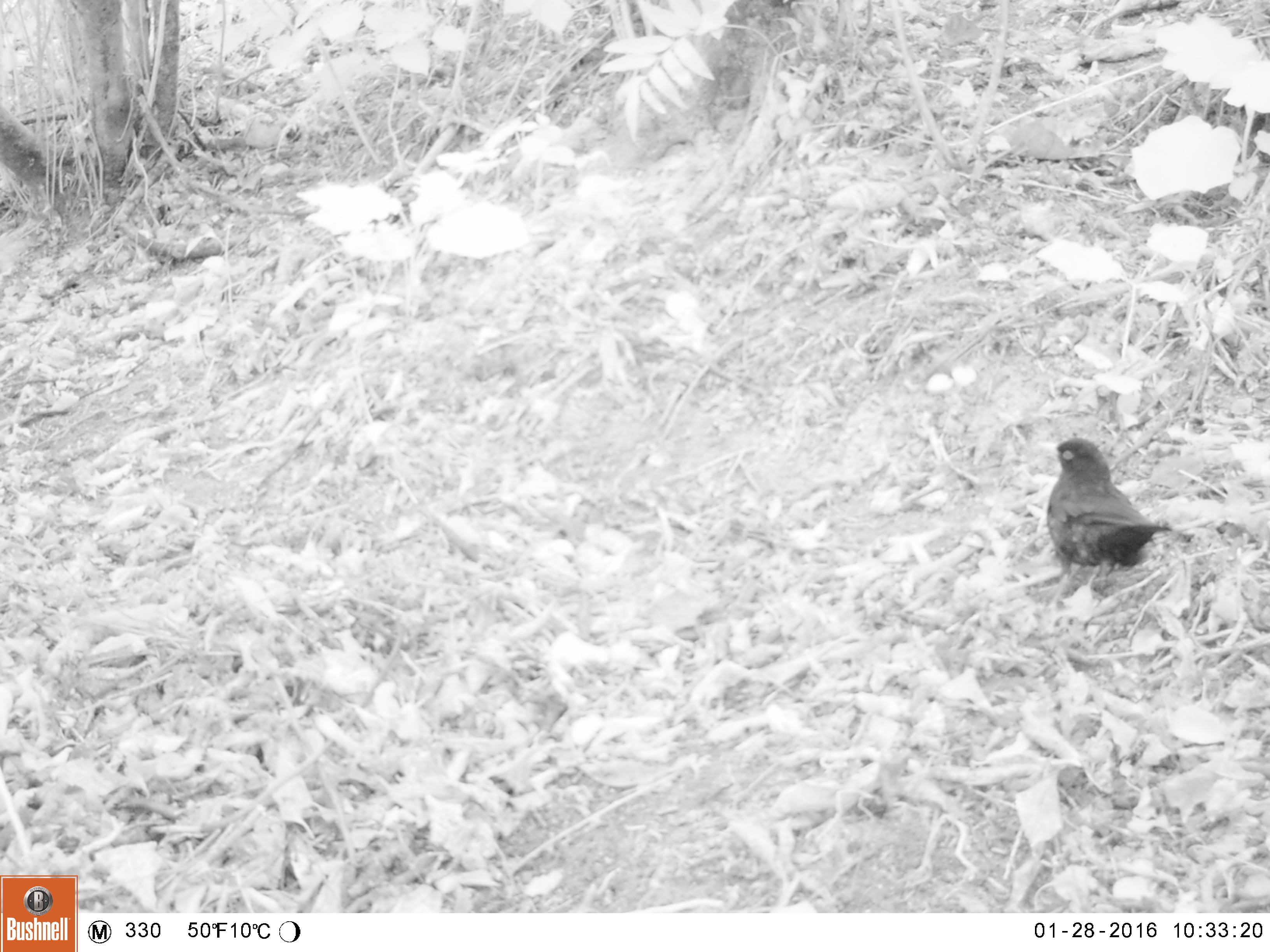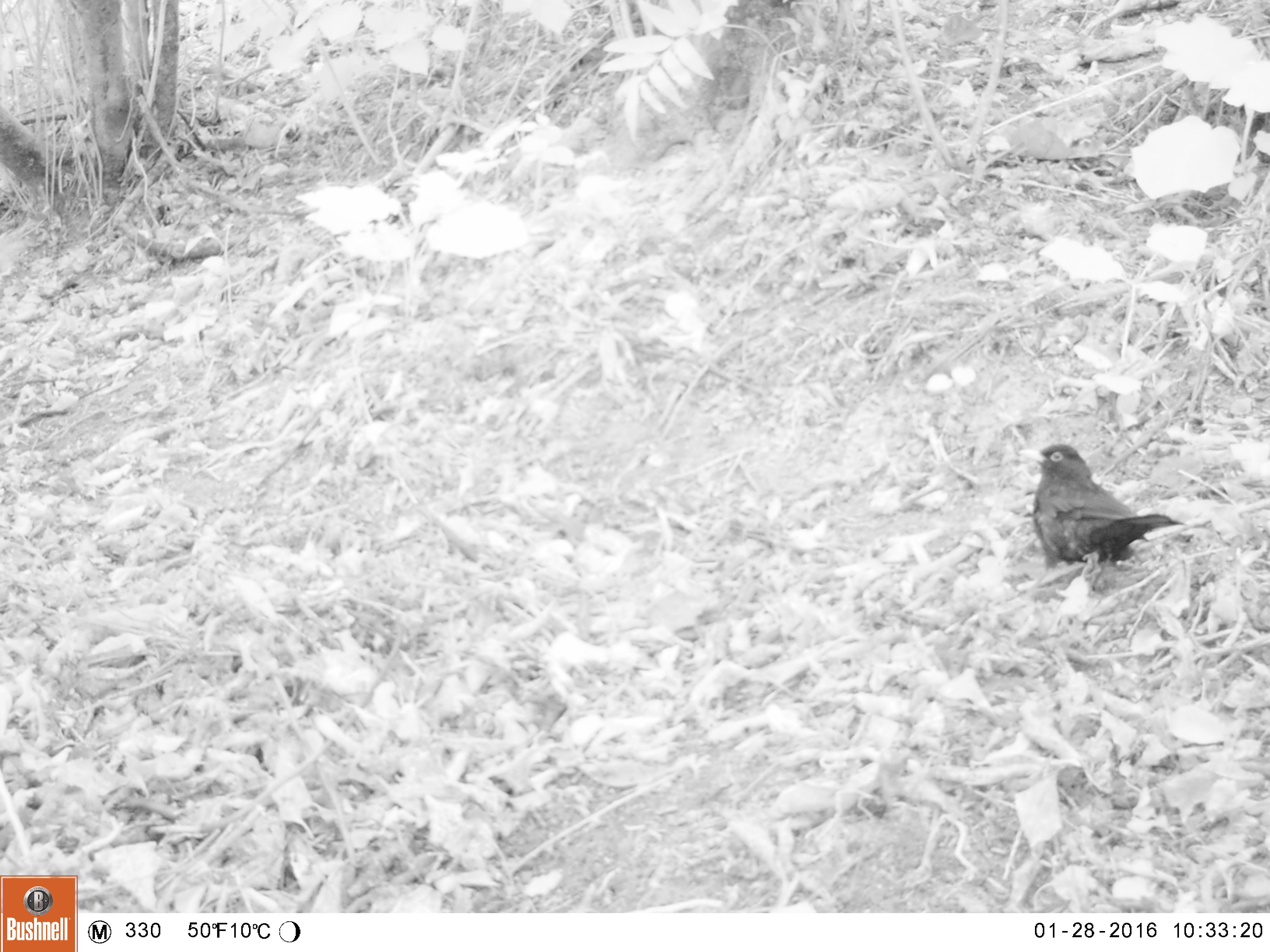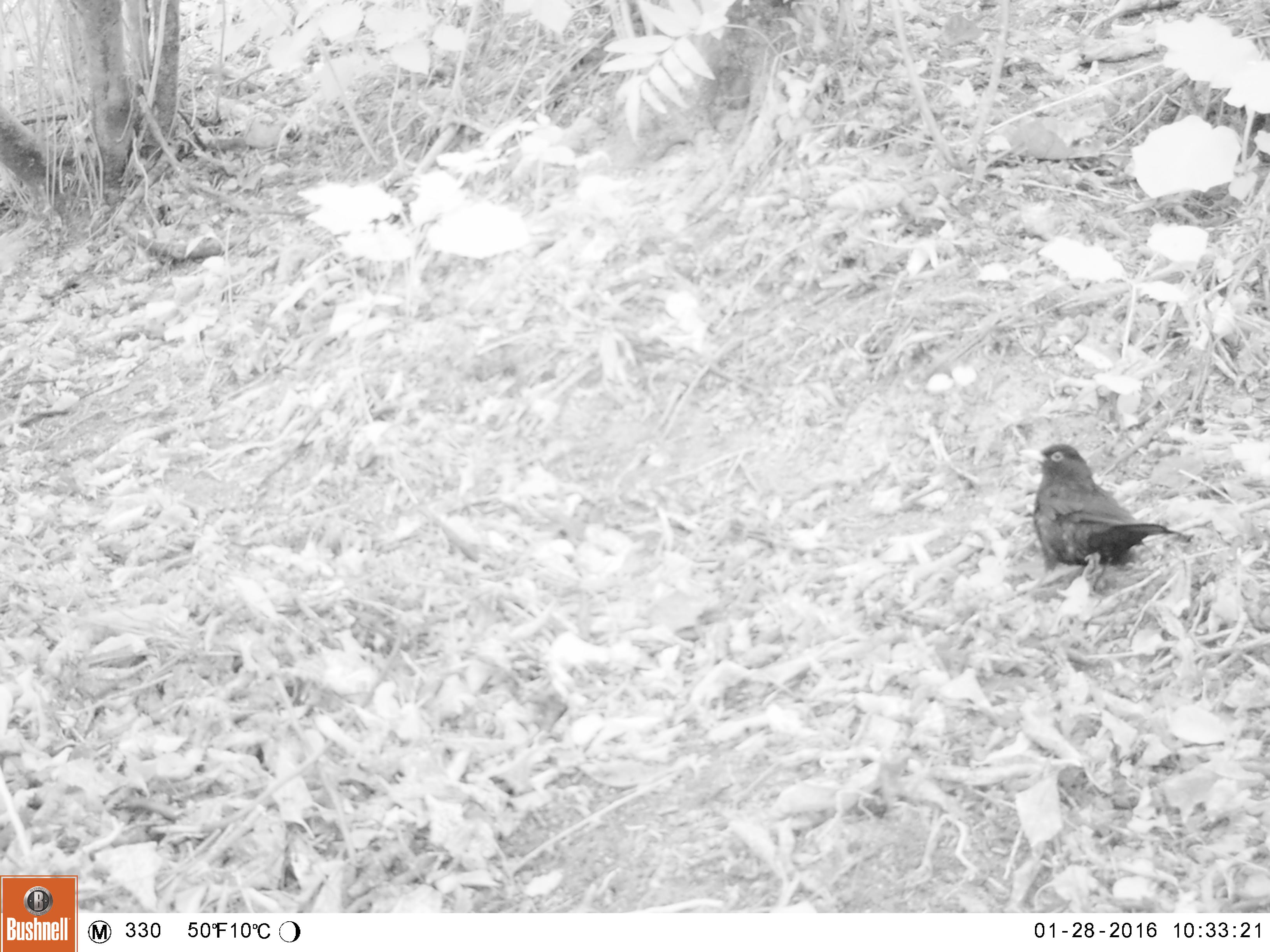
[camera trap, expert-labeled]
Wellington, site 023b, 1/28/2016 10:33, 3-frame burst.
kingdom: Animalia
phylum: Chordata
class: Aves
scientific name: Aves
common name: bird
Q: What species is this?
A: Bird (Aves).